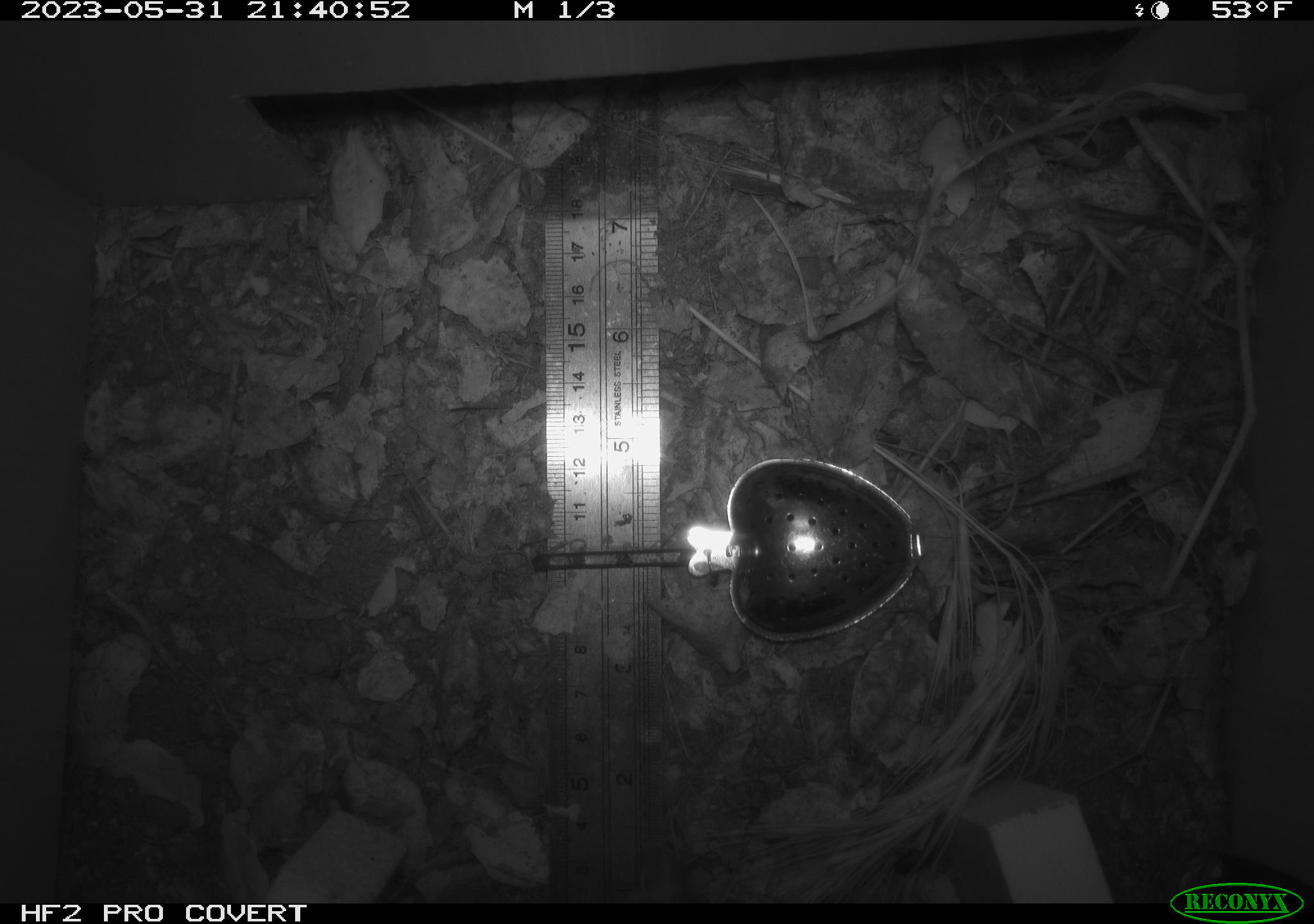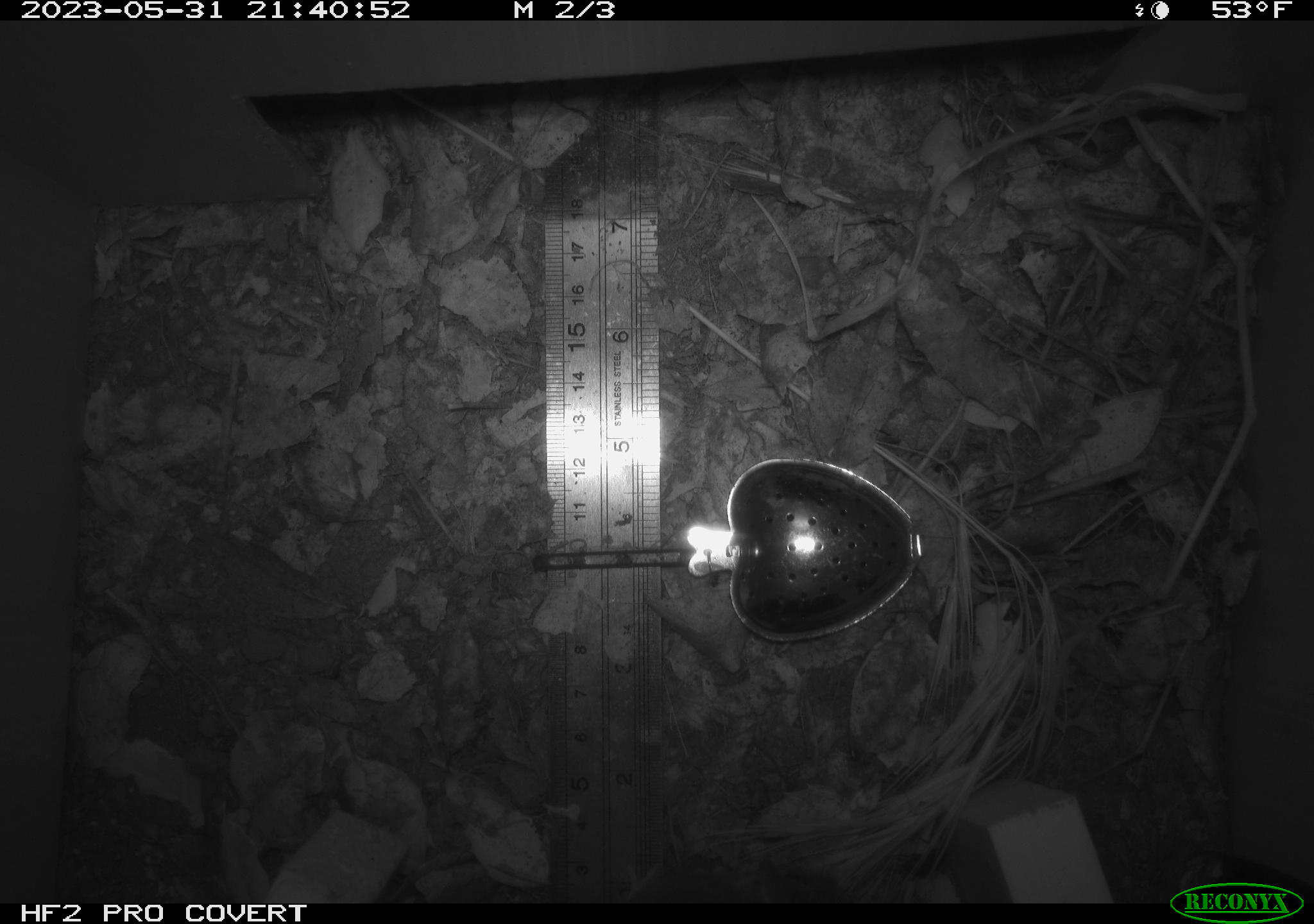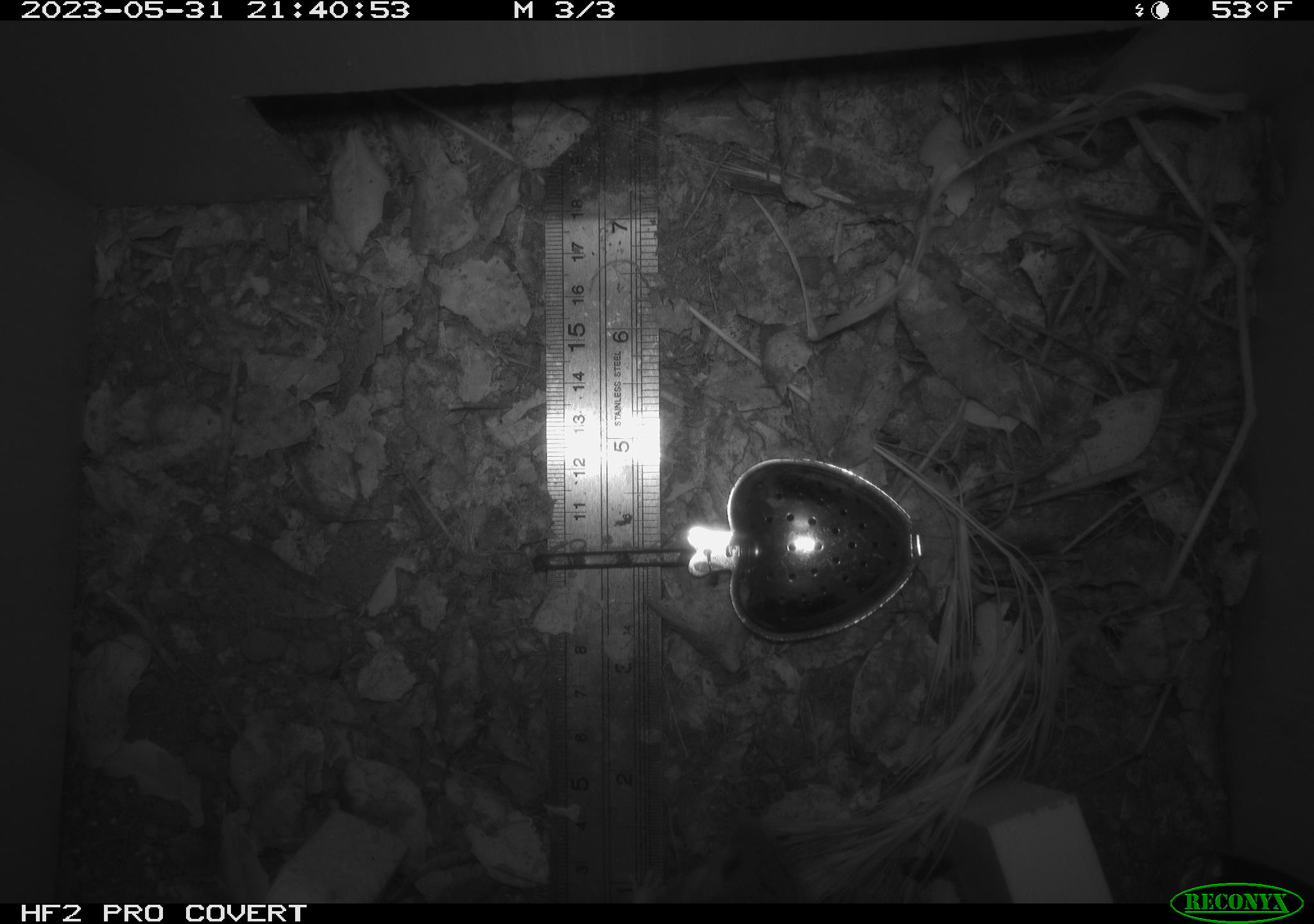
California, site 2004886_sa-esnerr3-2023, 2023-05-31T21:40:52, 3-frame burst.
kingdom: Animalia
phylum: Chordata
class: Mammalia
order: Rodentia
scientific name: Rodentia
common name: mouse species